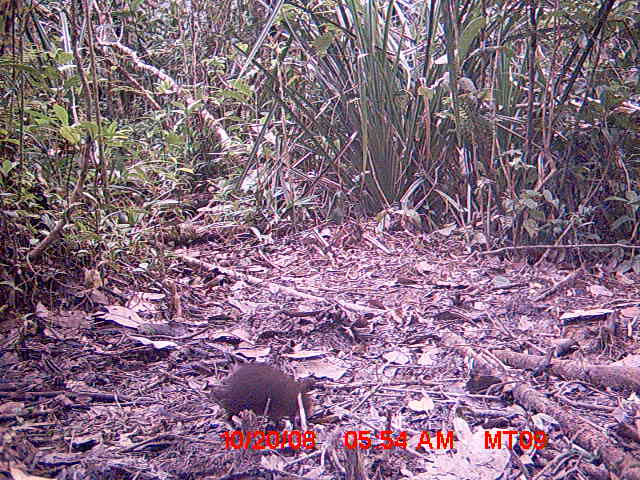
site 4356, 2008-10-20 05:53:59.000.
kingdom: Animalia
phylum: Chordata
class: Aves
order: Cuculiformes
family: Cuculidae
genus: Coua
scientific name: Coua serriana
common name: red-breasted coua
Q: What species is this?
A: Coua serriana (red-breasted coua).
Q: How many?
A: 1.